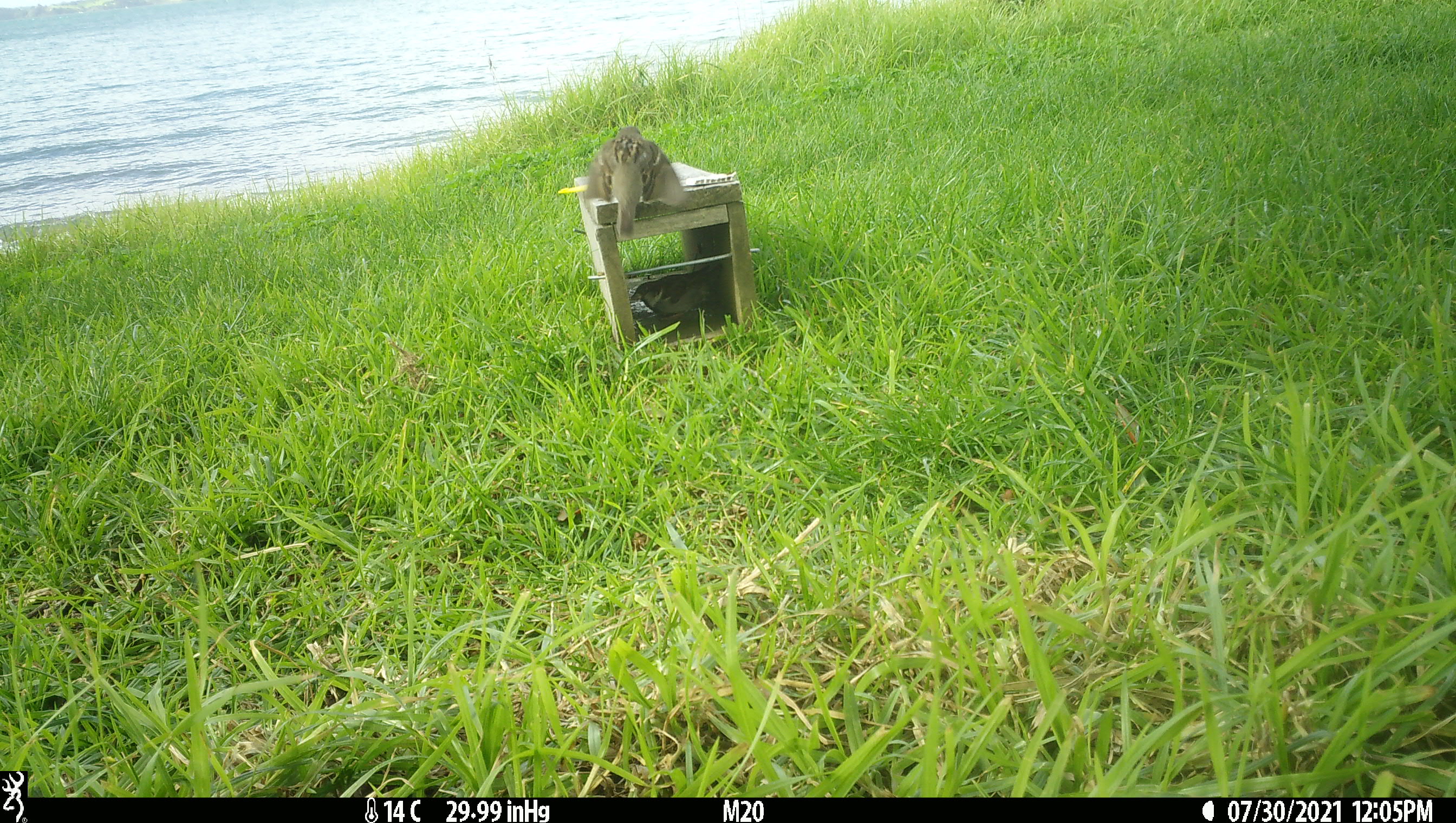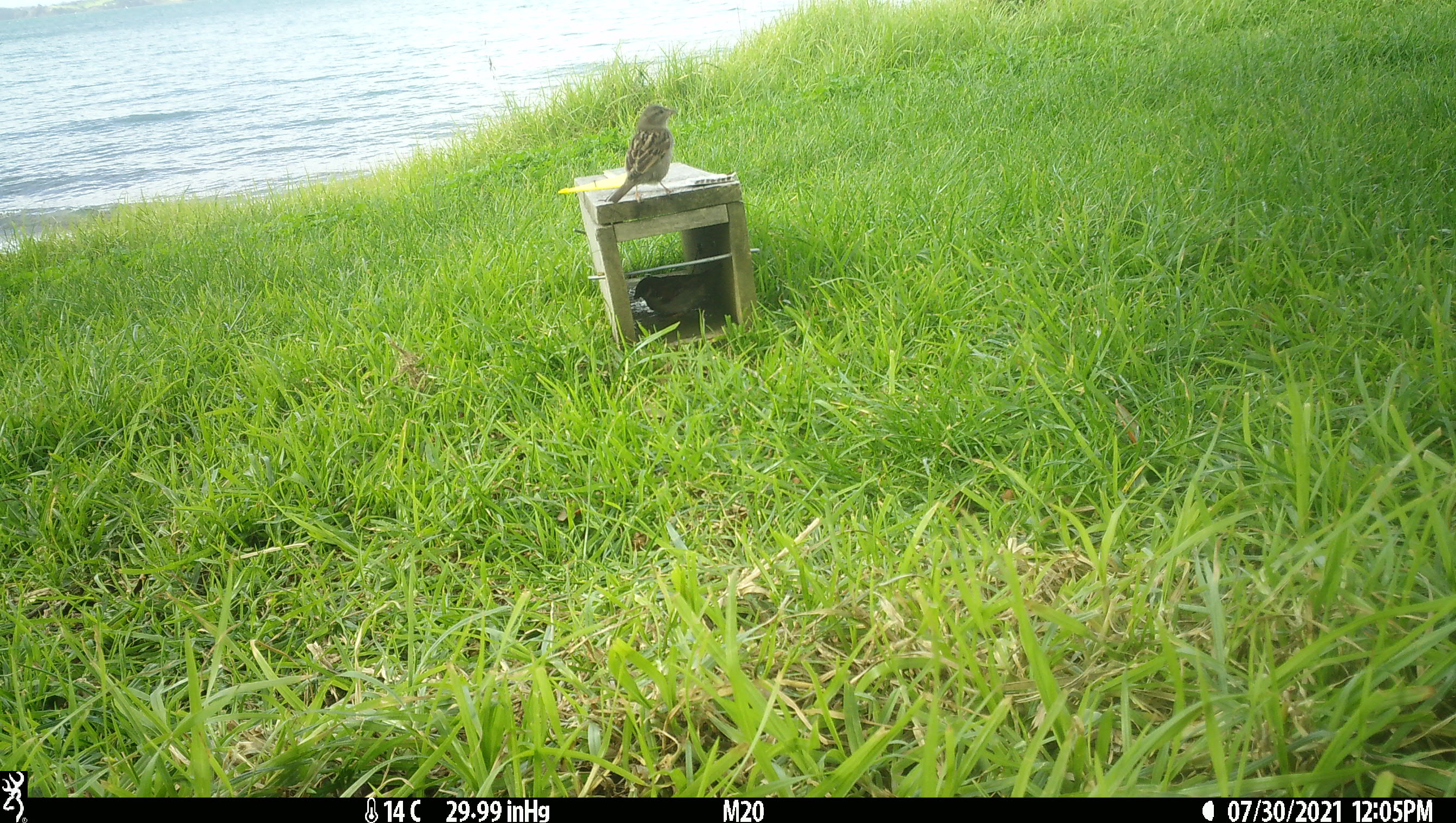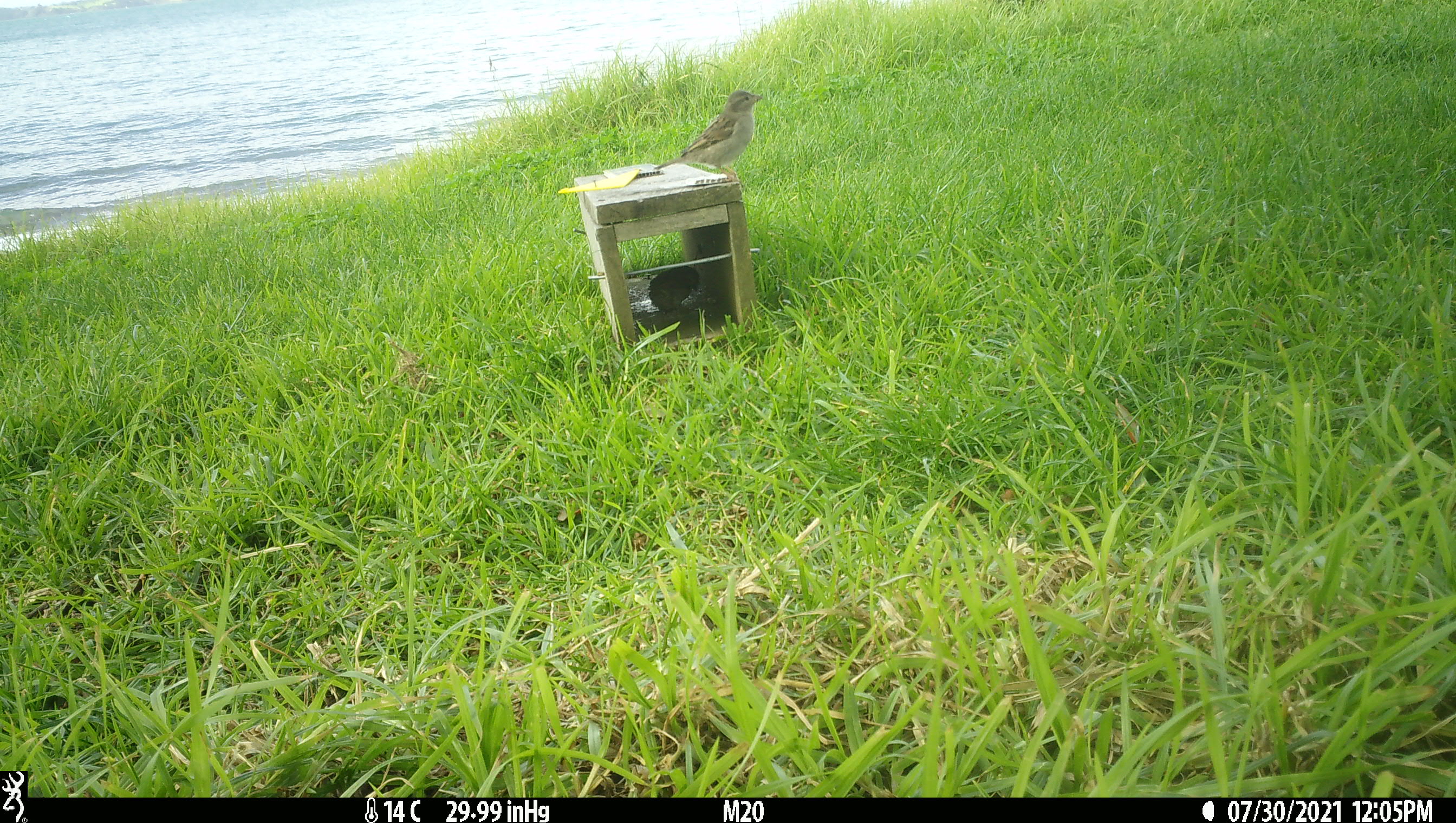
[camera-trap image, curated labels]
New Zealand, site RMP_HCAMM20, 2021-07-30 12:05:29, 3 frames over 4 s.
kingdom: Animalia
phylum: Chordata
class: Aves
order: Passeriformes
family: Passeridae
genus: Passer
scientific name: Passer domesticus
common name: house sparrow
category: sparrow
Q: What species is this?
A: Sparrow (house sparrow) (Passer domesticus).